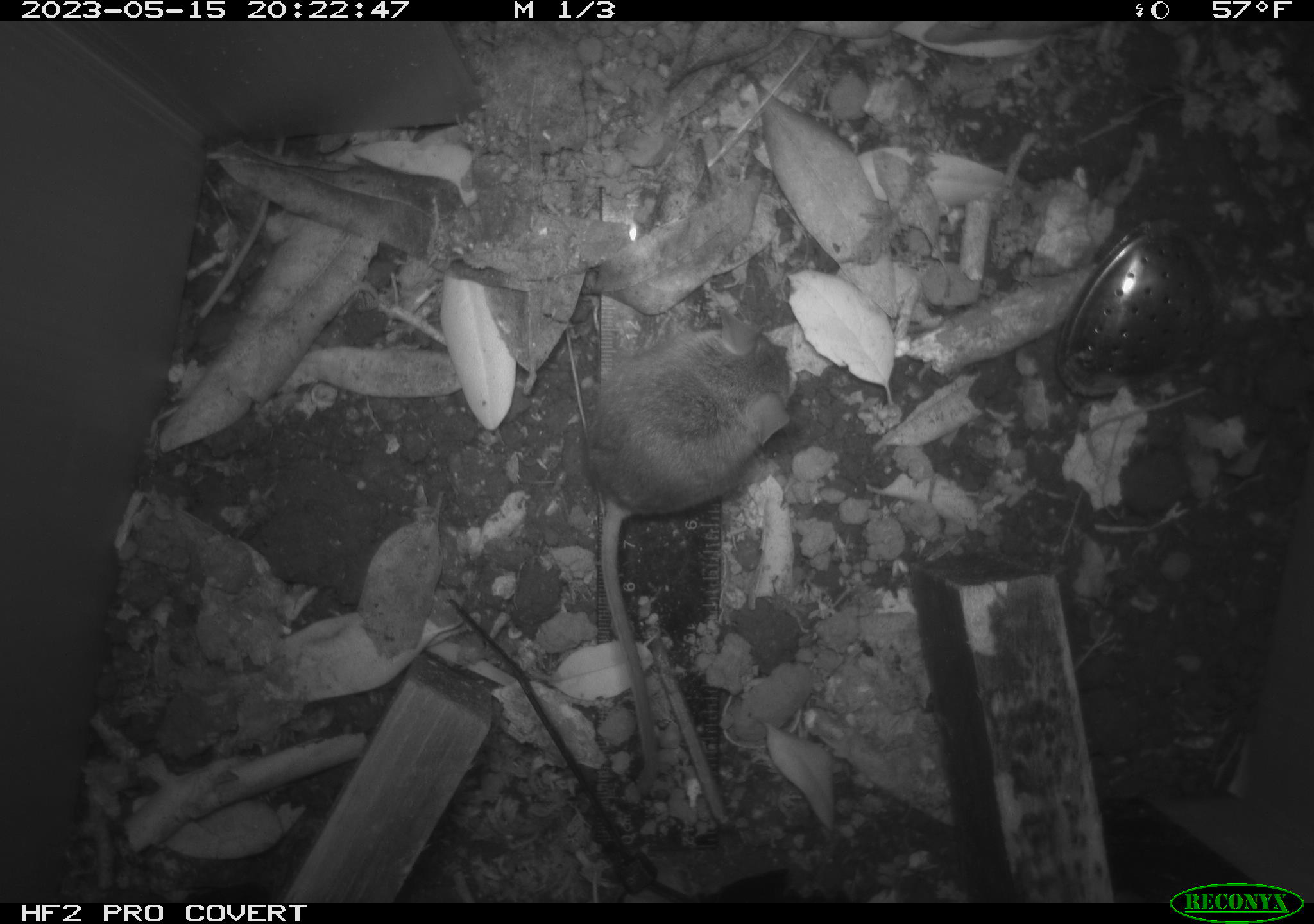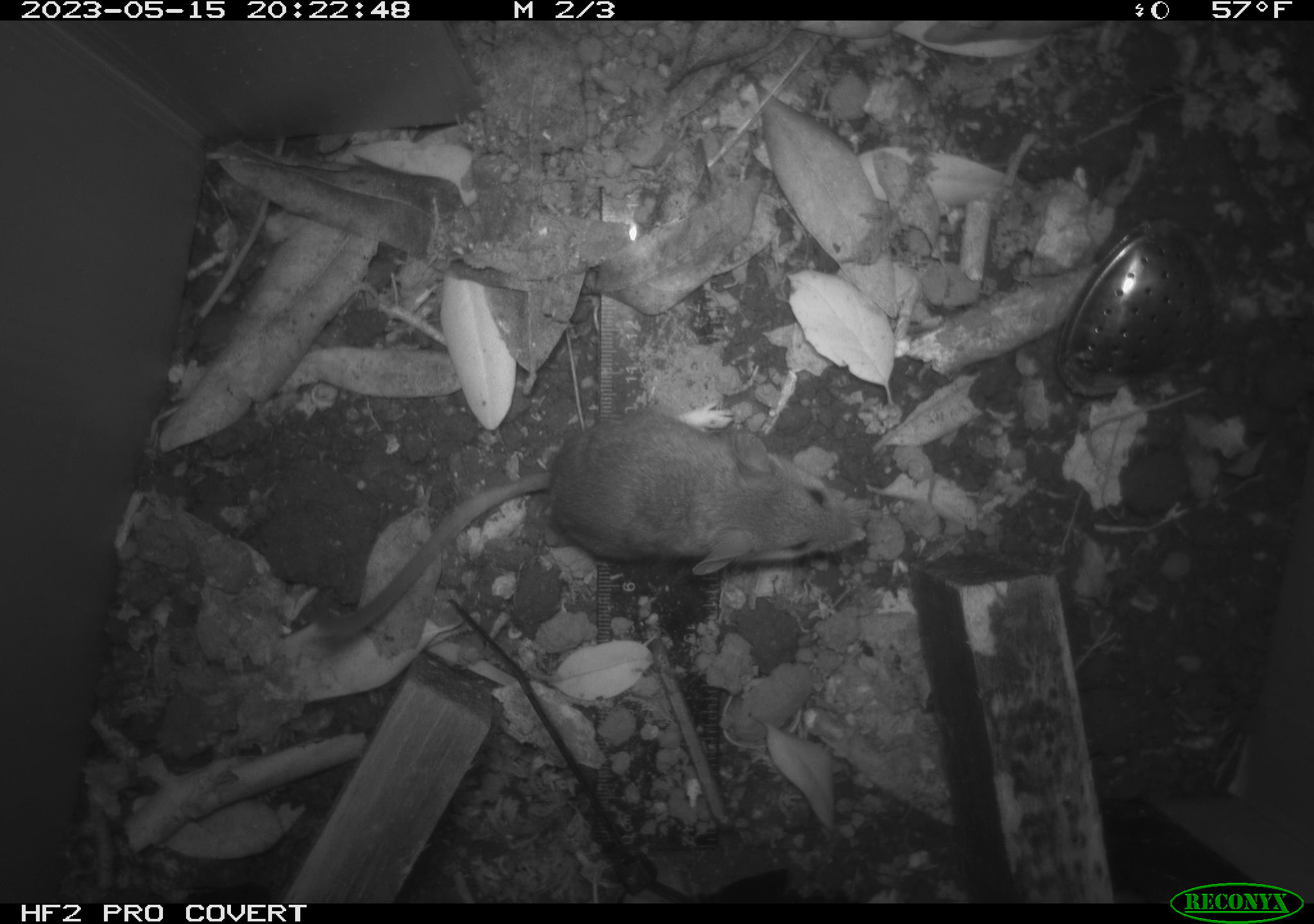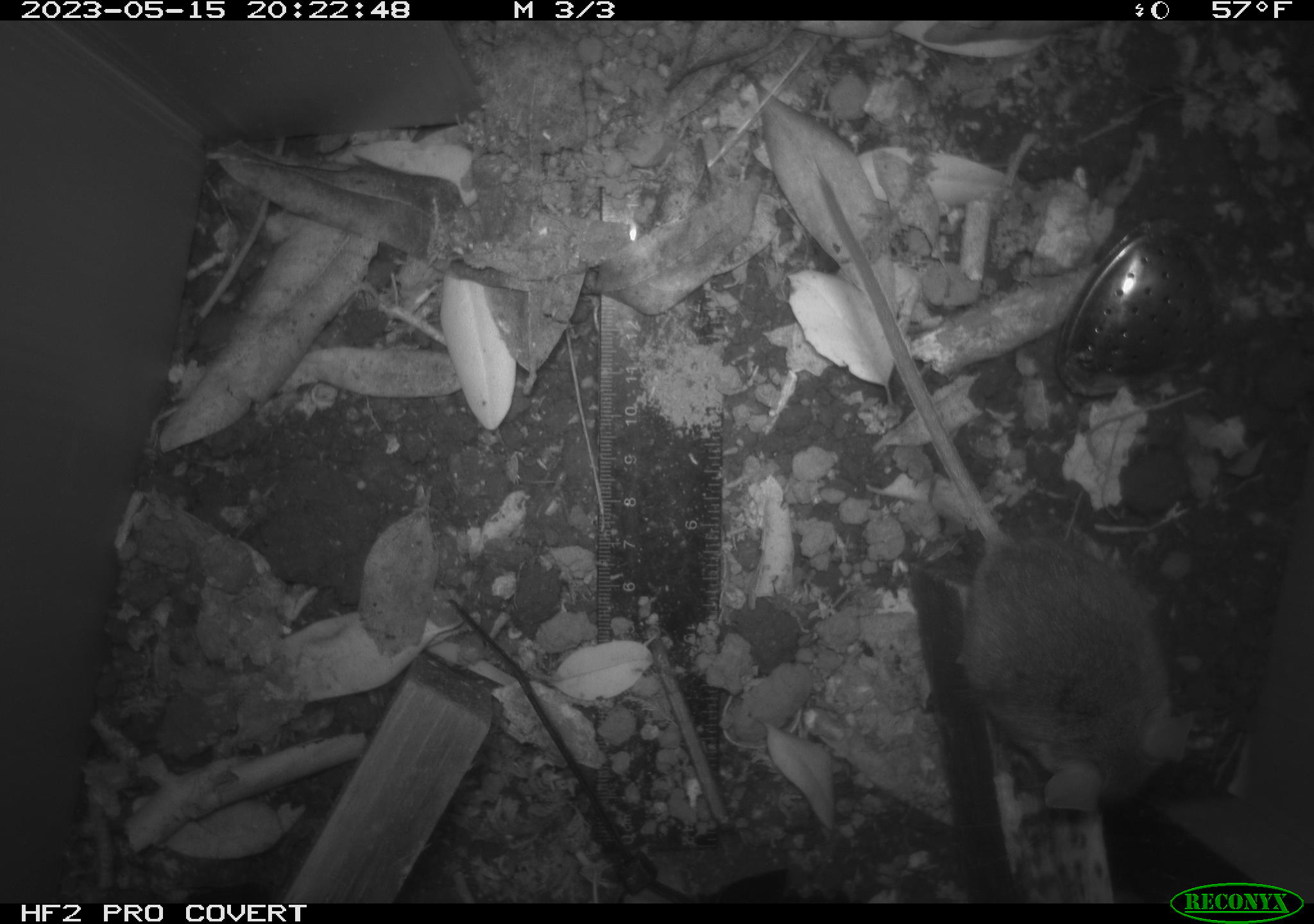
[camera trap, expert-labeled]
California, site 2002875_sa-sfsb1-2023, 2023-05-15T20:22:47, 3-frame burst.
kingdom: Animalia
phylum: Chordata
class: Mammalia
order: Rodentia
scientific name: Rodentia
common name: mouse species